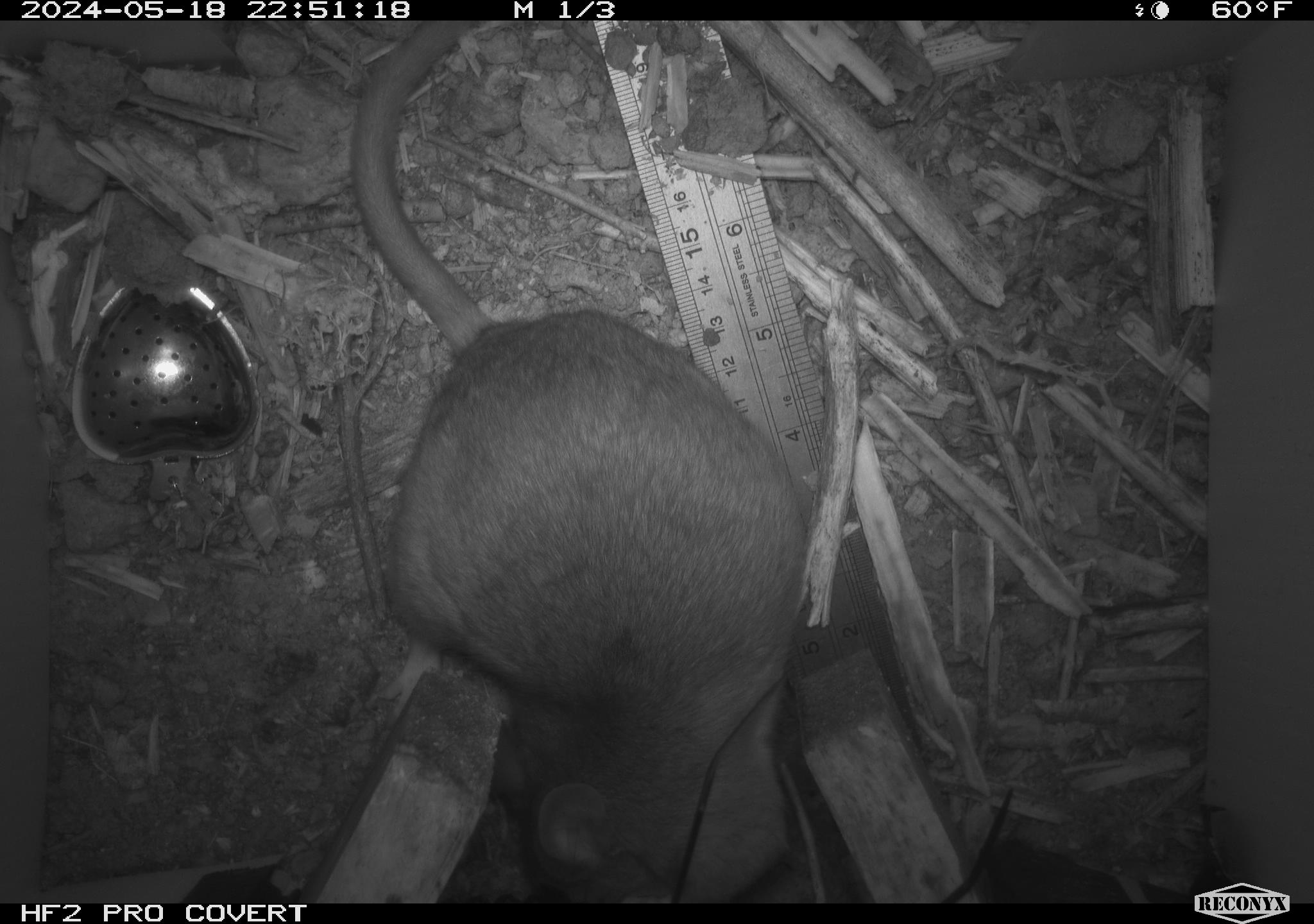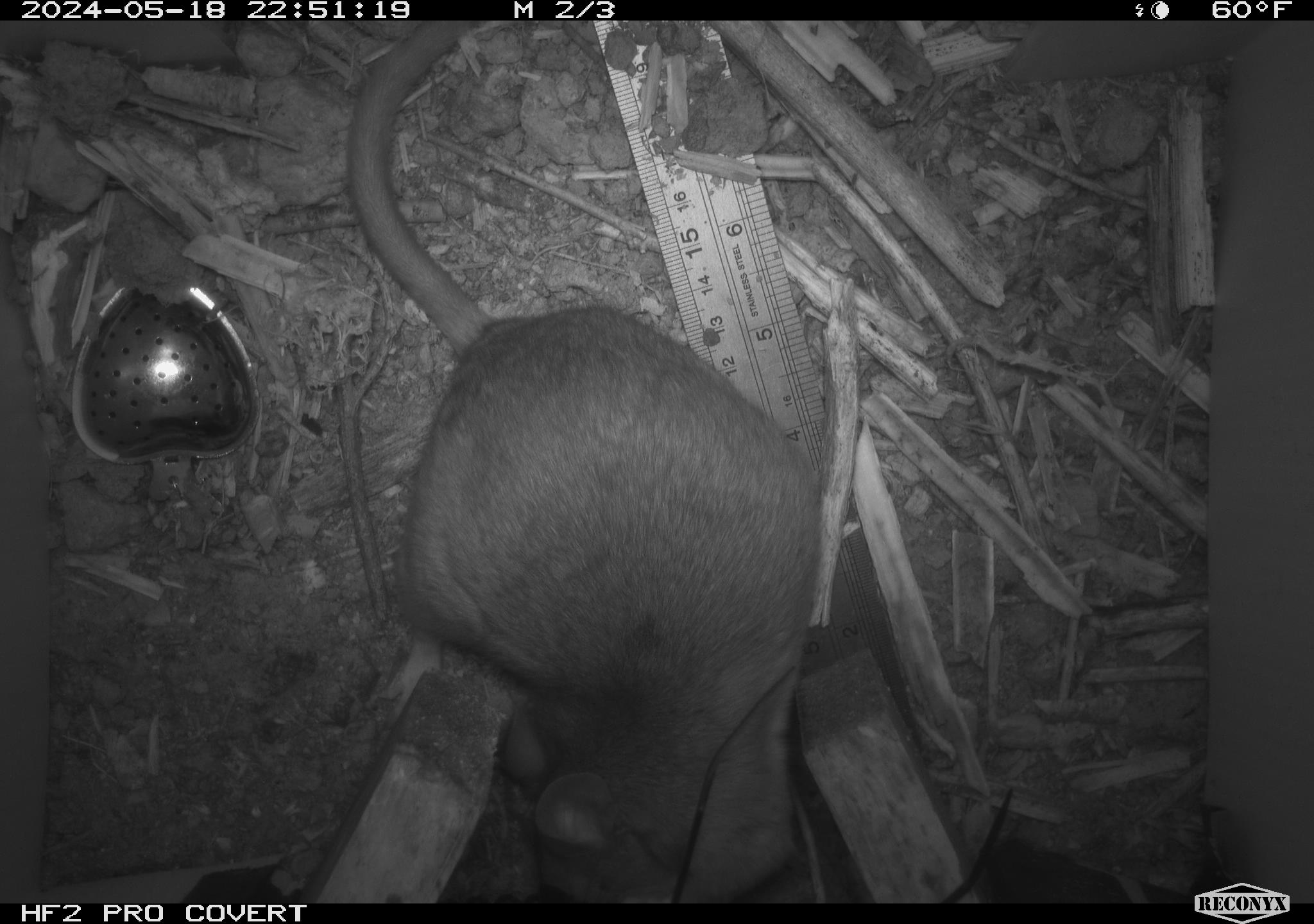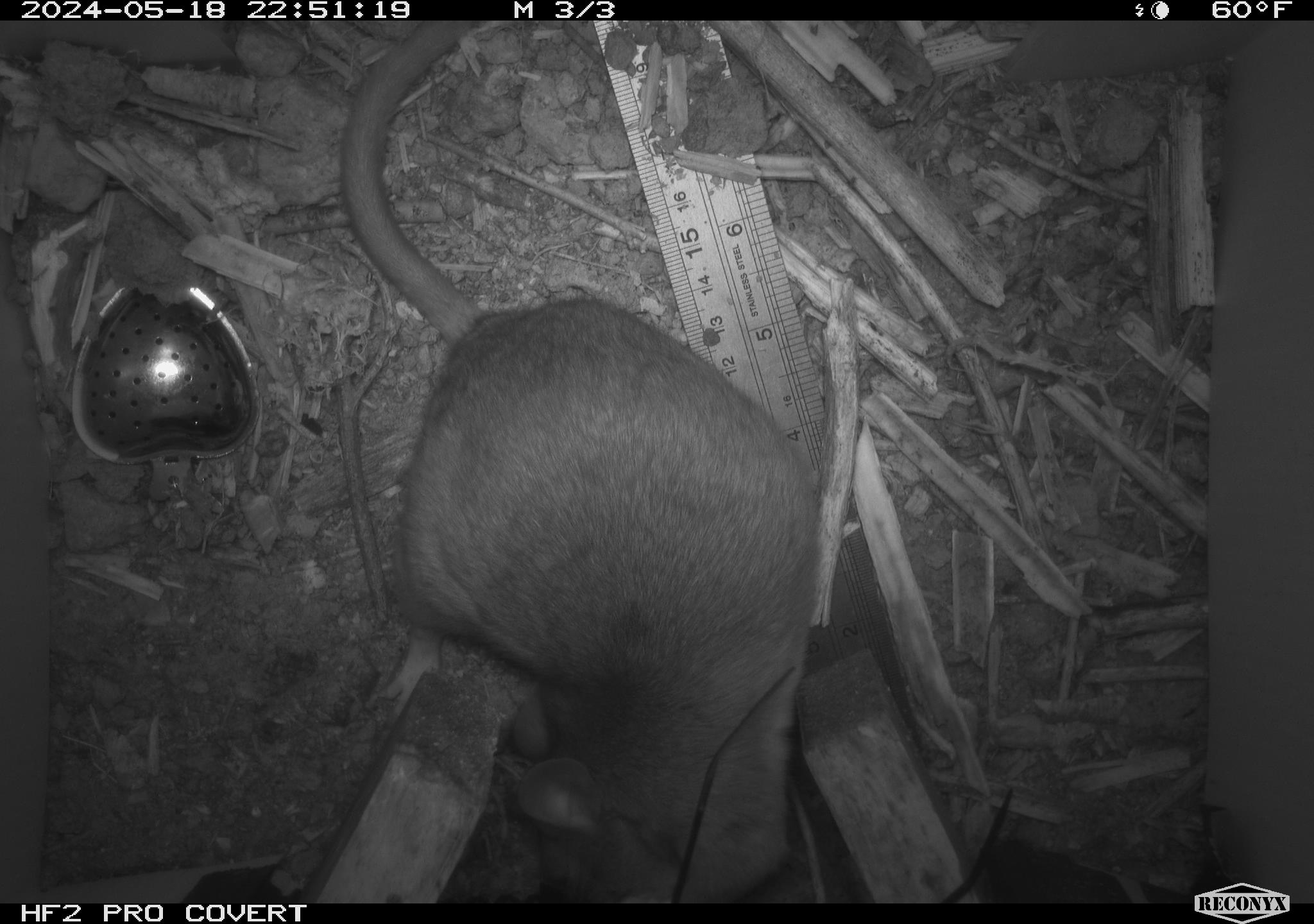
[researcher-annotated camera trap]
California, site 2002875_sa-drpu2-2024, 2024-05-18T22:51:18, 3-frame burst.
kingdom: Animalia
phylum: Chordata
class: Mammalia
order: Rodentia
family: Cricetidae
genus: Neotoma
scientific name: Neotoma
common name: pack rat or woodrat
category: neotoma species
Neotoma species (pack rat or woodrat) (Neotoma).